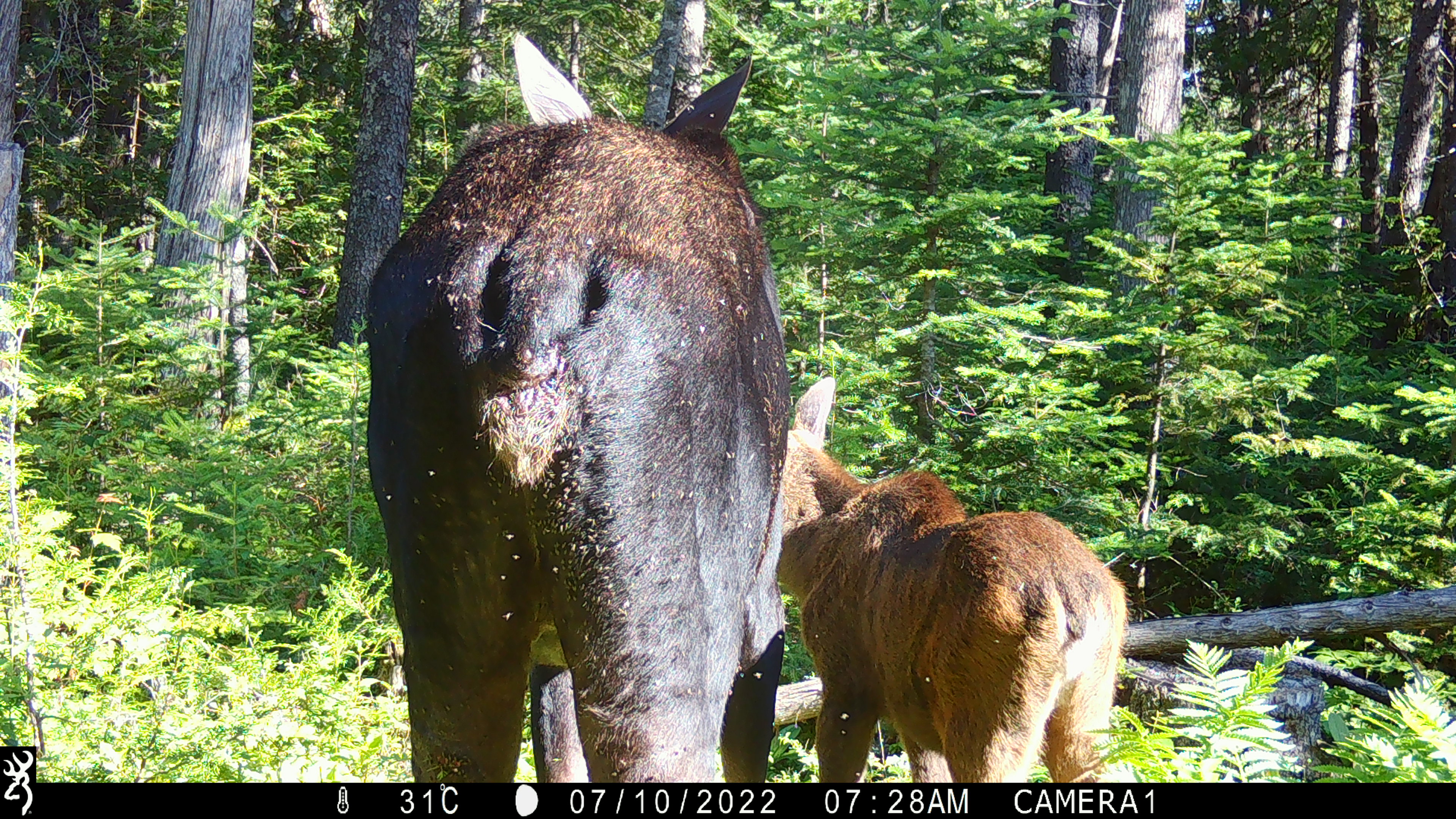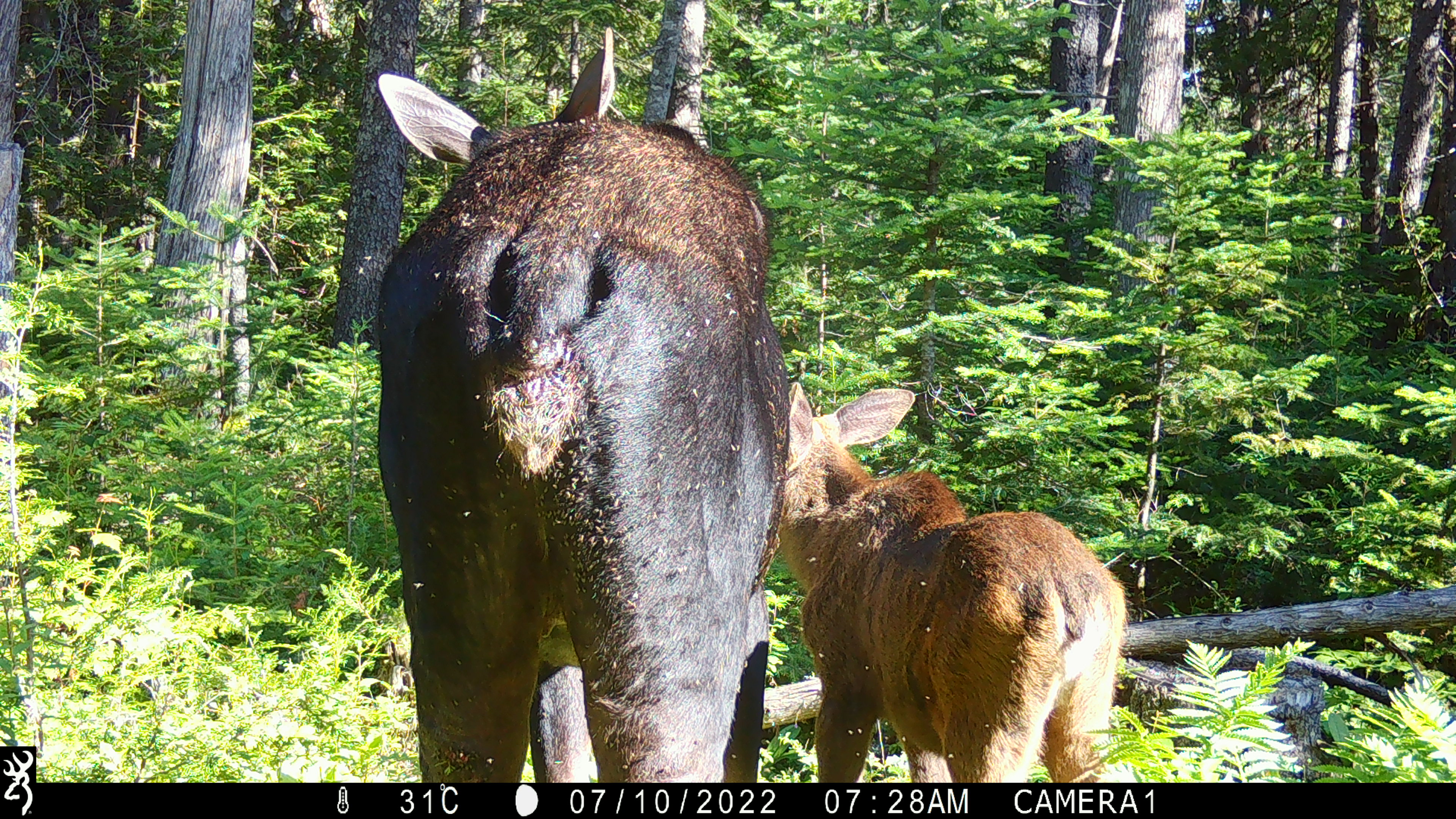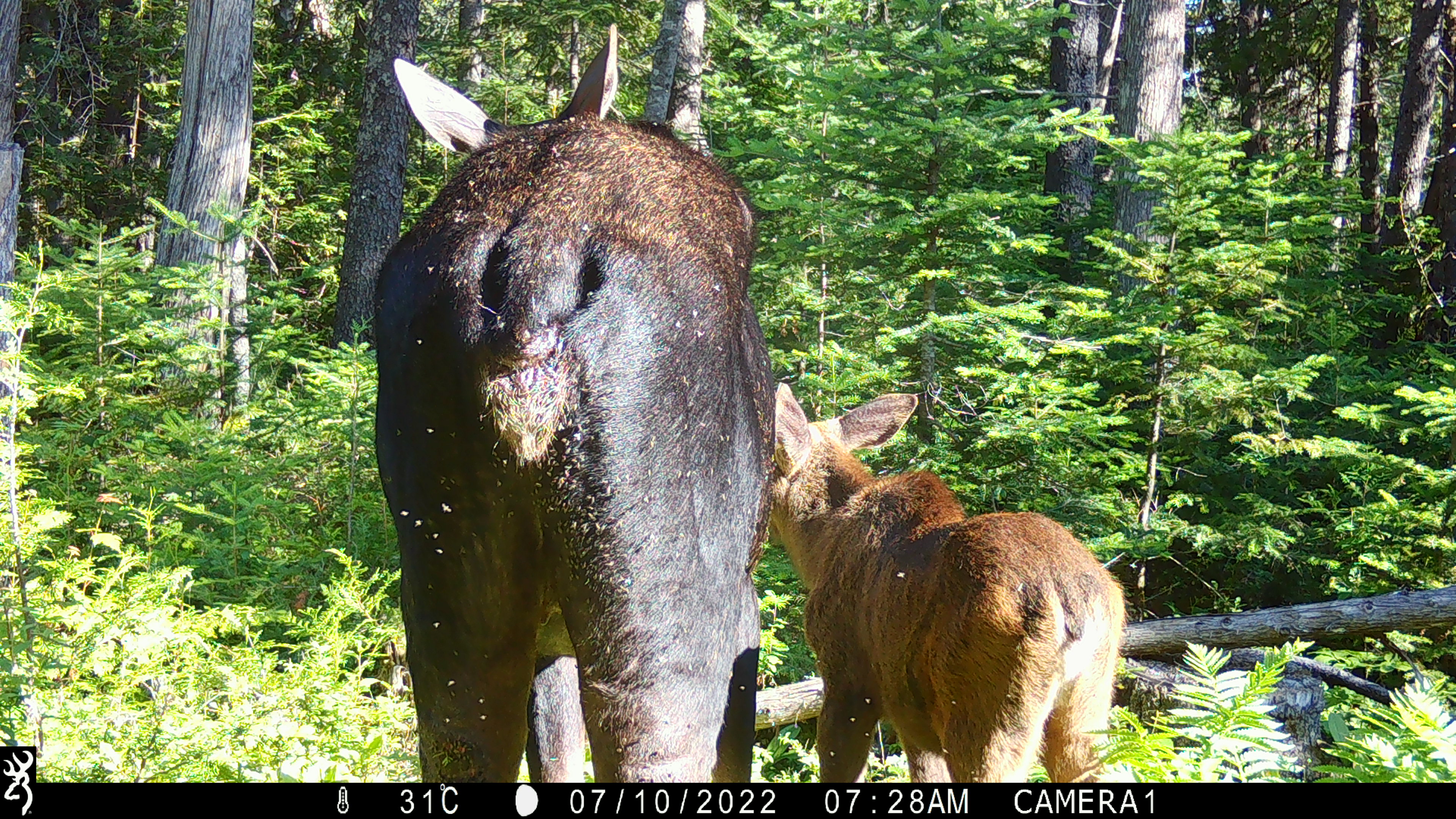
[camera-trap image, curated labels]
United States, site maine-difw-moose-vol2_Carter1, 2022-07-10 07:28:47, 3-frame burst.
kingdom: Animalia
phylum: Chordata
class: Mammalia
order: Artiodactyla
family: Cervidae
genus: Alces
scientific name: Alces alces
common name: moose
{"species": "moose (Alces alces)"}